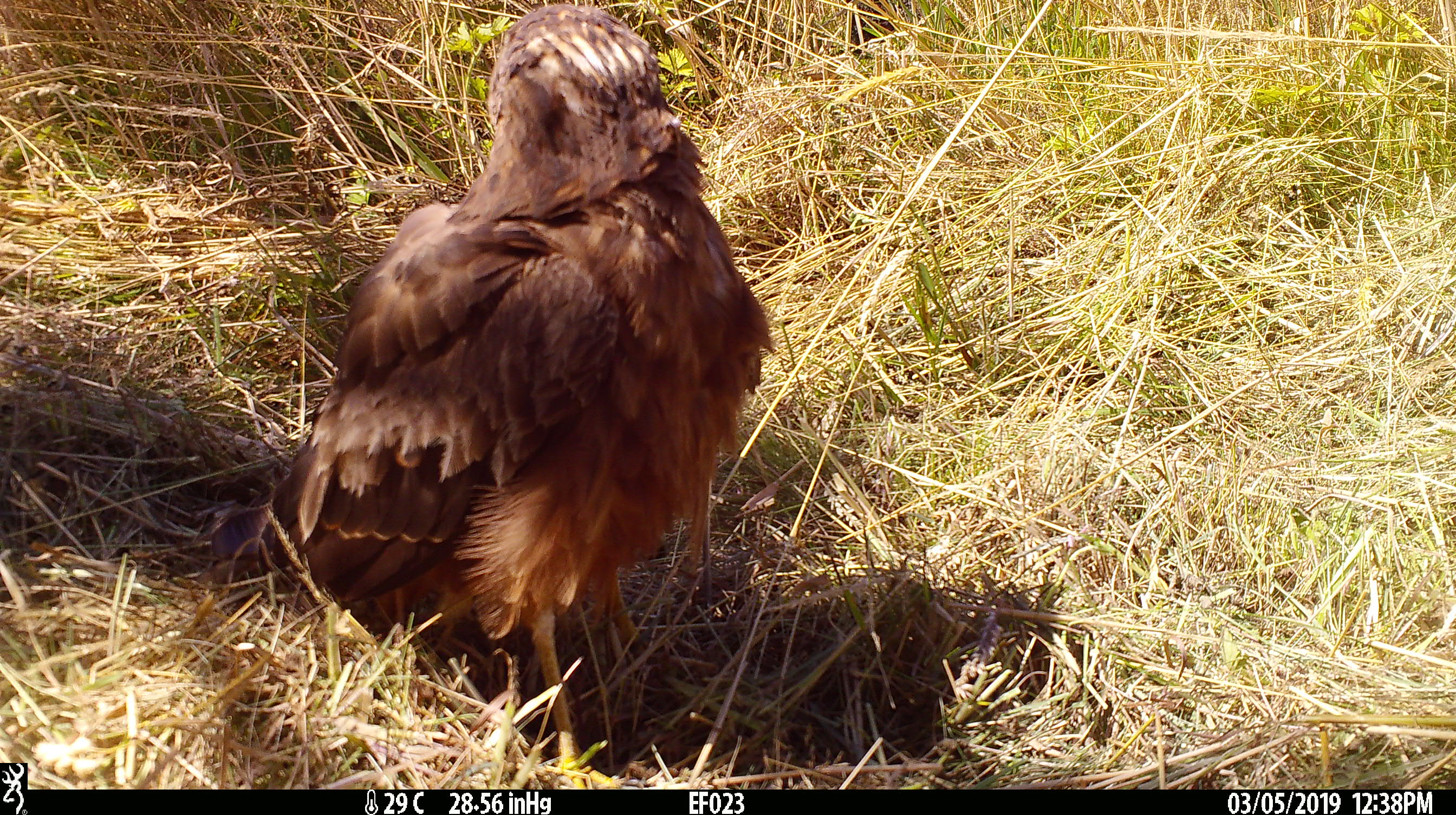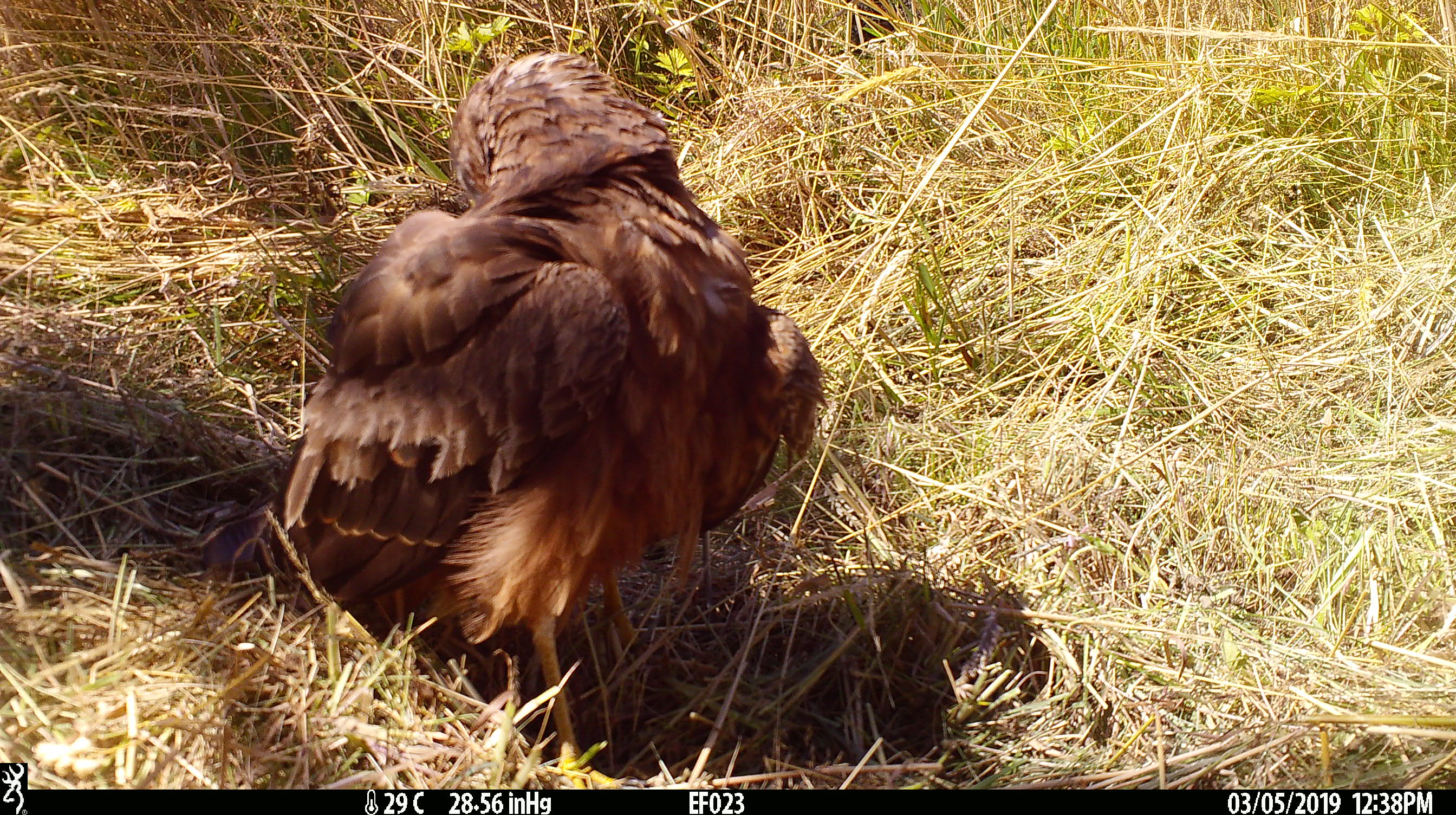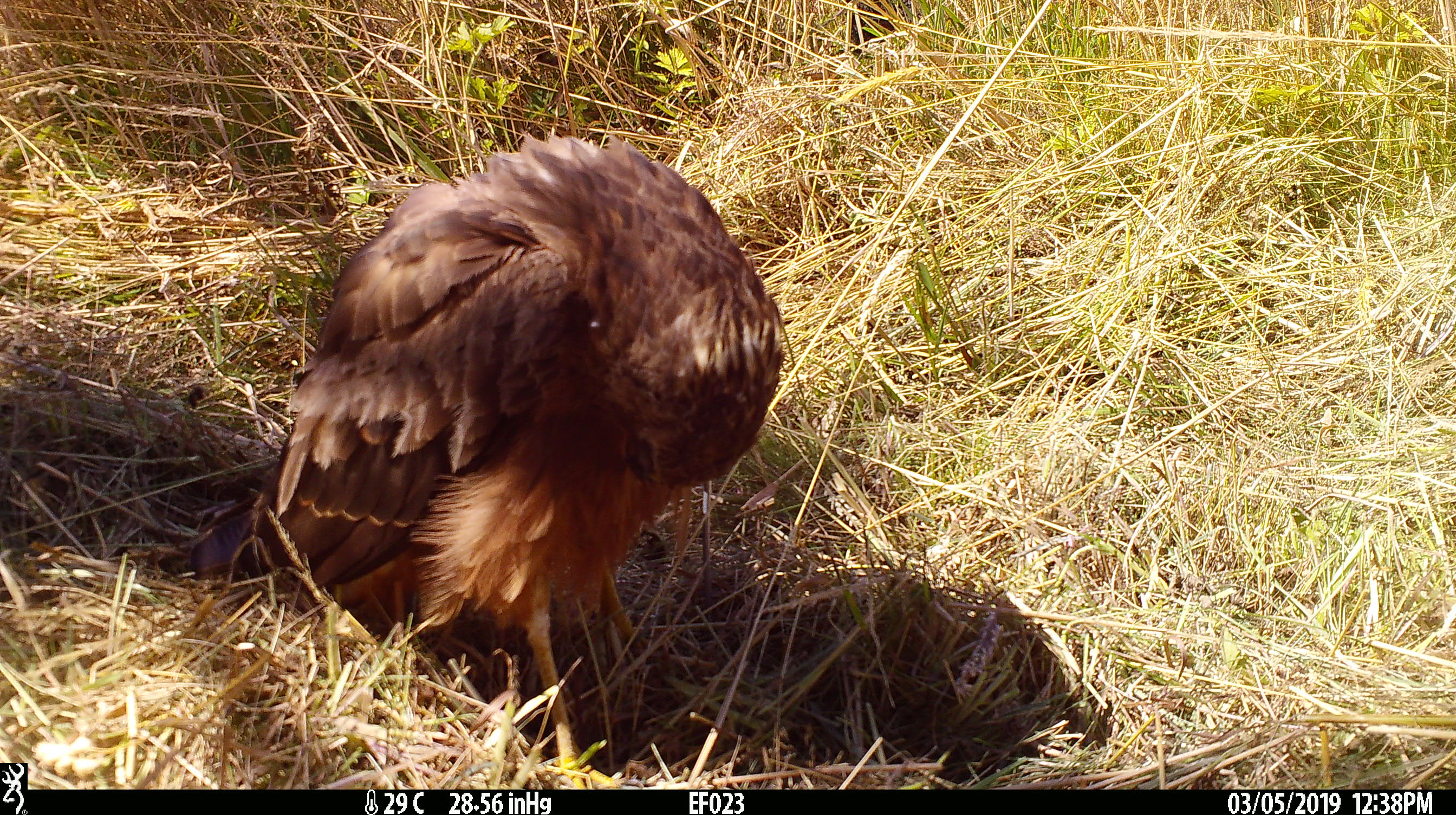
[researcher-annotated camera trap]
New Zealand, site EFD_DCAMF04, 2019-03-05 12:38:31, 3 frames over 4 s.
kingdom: Animalia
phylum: Chordata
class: Aves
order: Accipitriformes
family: Accipitridae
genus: Circus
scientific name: Circus approximans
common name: swamp harrier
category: harrier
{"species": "harrier (swamp harrier) (Circus approximans)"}